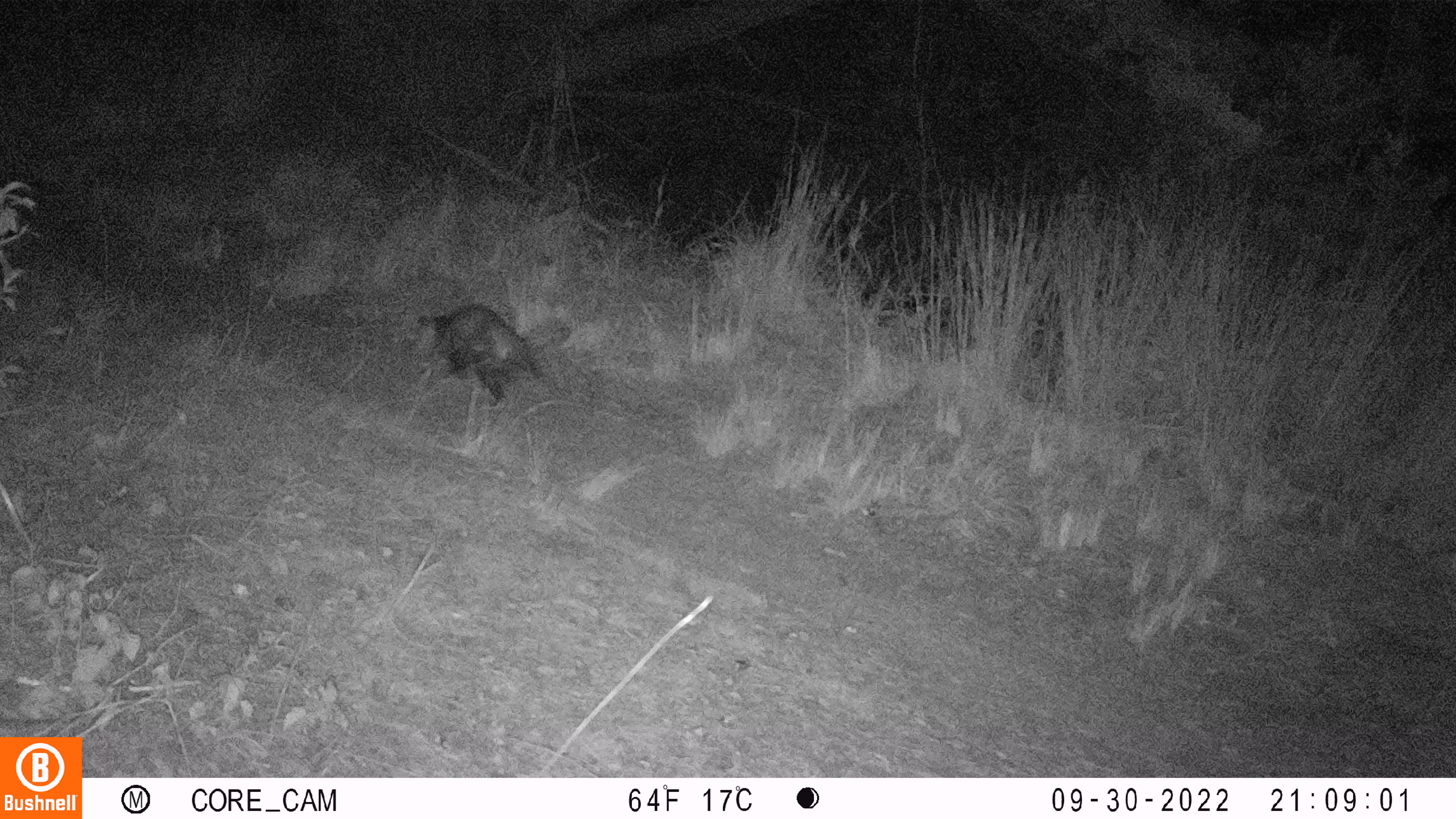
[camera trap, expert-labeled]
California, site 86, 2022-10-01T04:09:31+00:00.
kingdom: Animalia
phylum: Chordata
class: Mammalia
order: Didelphimorphia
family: Didelphidae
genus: Didelphis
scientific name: Didelphis virginiana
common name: virginia opossum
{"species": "virginia opossum (Didelphis virginiana)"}